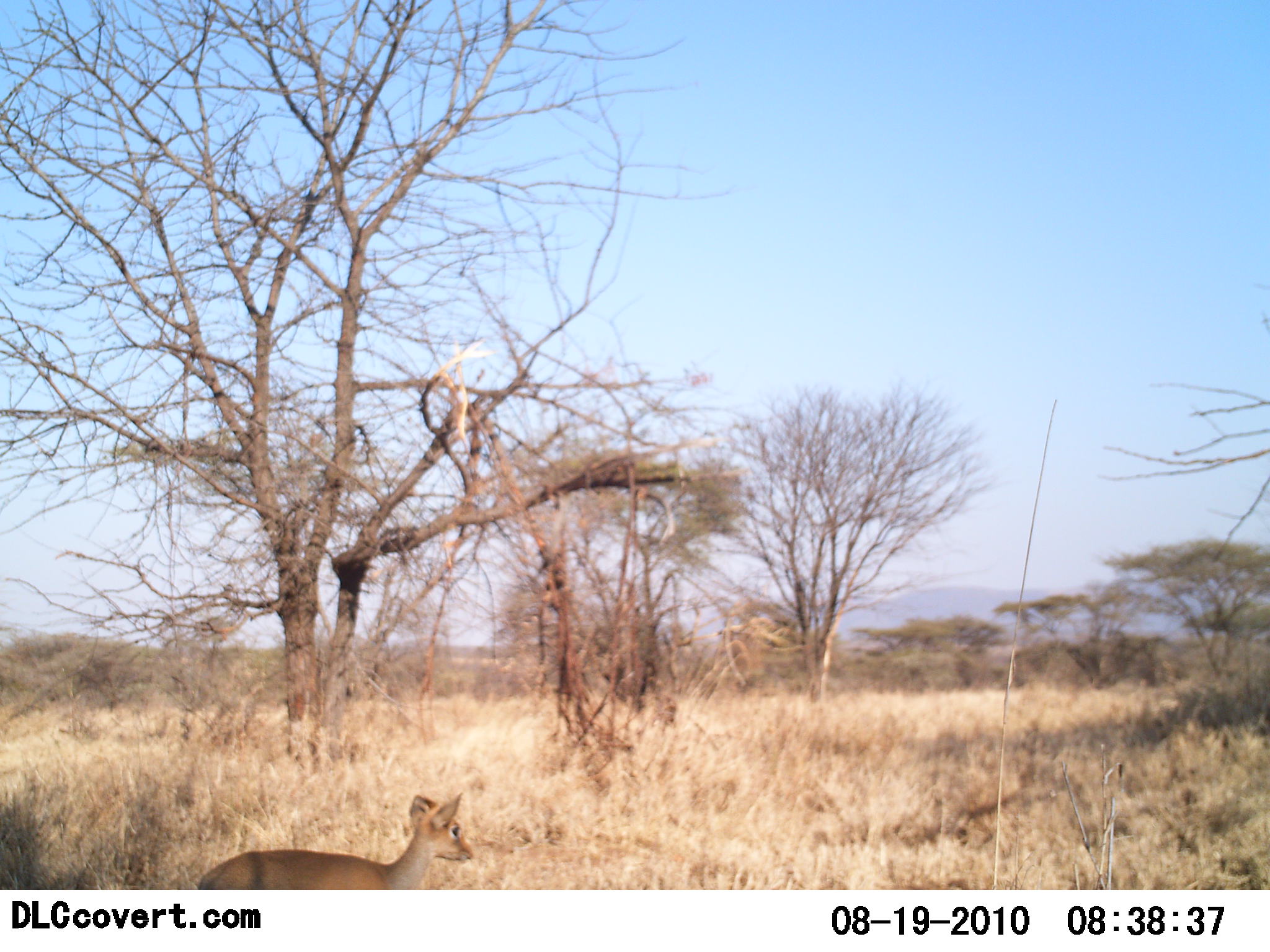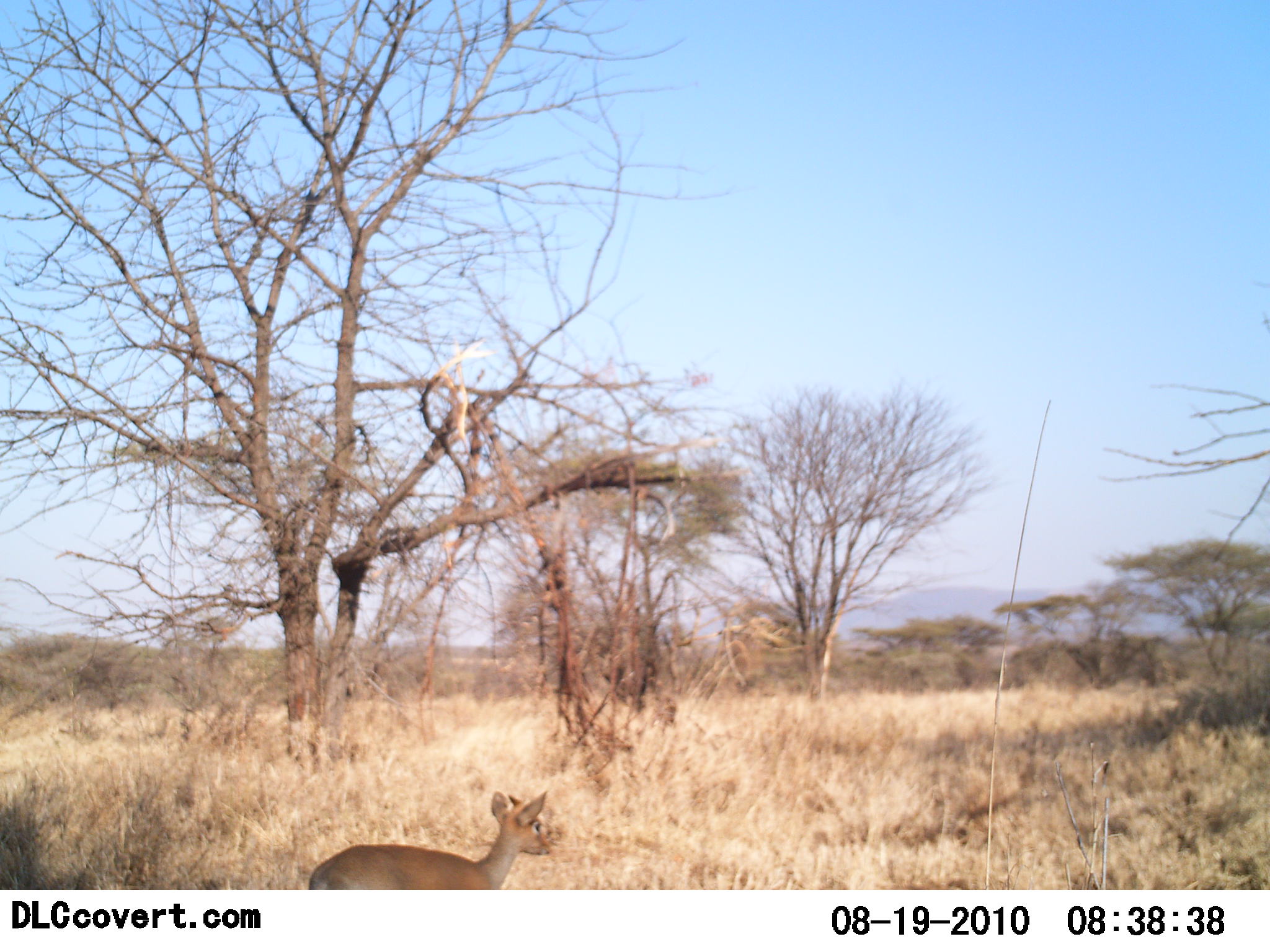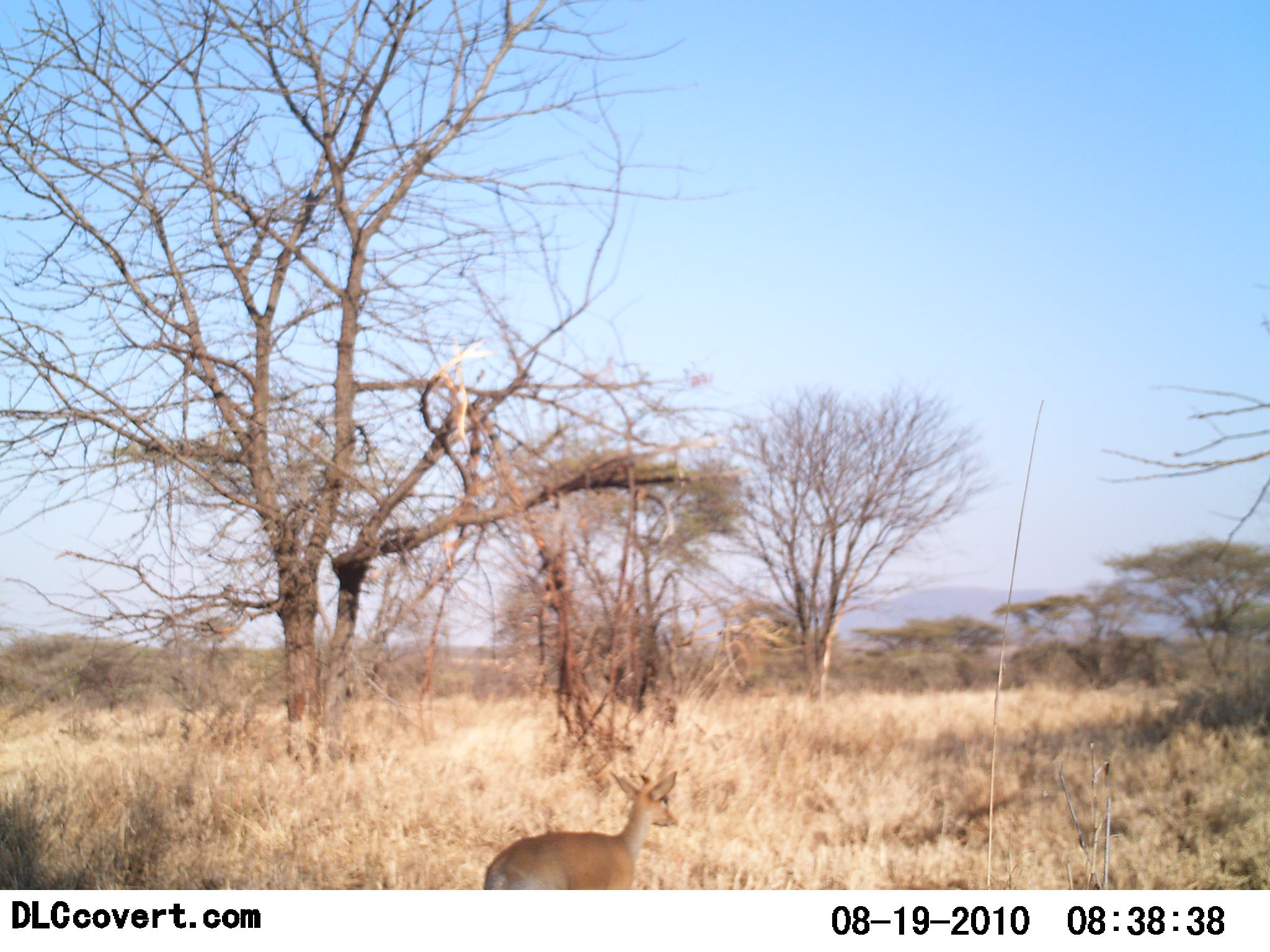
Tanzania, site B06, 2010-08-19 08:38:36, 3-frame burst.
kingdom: Animalia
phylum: Chordata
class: Mammalia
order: Artiodactyla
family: Bovidae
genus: Madoqua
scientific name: Madoqua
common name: dikdik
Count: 1.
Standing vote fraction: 0%.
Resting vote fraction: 0%.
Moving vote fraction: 100%.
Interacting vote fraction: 0%.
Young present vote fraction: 0%.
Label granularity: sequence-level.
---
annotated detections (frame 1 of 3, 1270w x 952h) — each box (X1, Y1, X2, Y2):
animal: (195, 792, 476, 890)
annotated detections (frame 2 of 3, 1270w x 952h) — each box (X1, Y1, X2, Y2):
animal: (308, 791, 555, 890)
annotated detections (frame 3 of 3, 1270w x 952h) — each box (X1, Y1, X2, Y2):
animal: (482, 769, 678, 890)